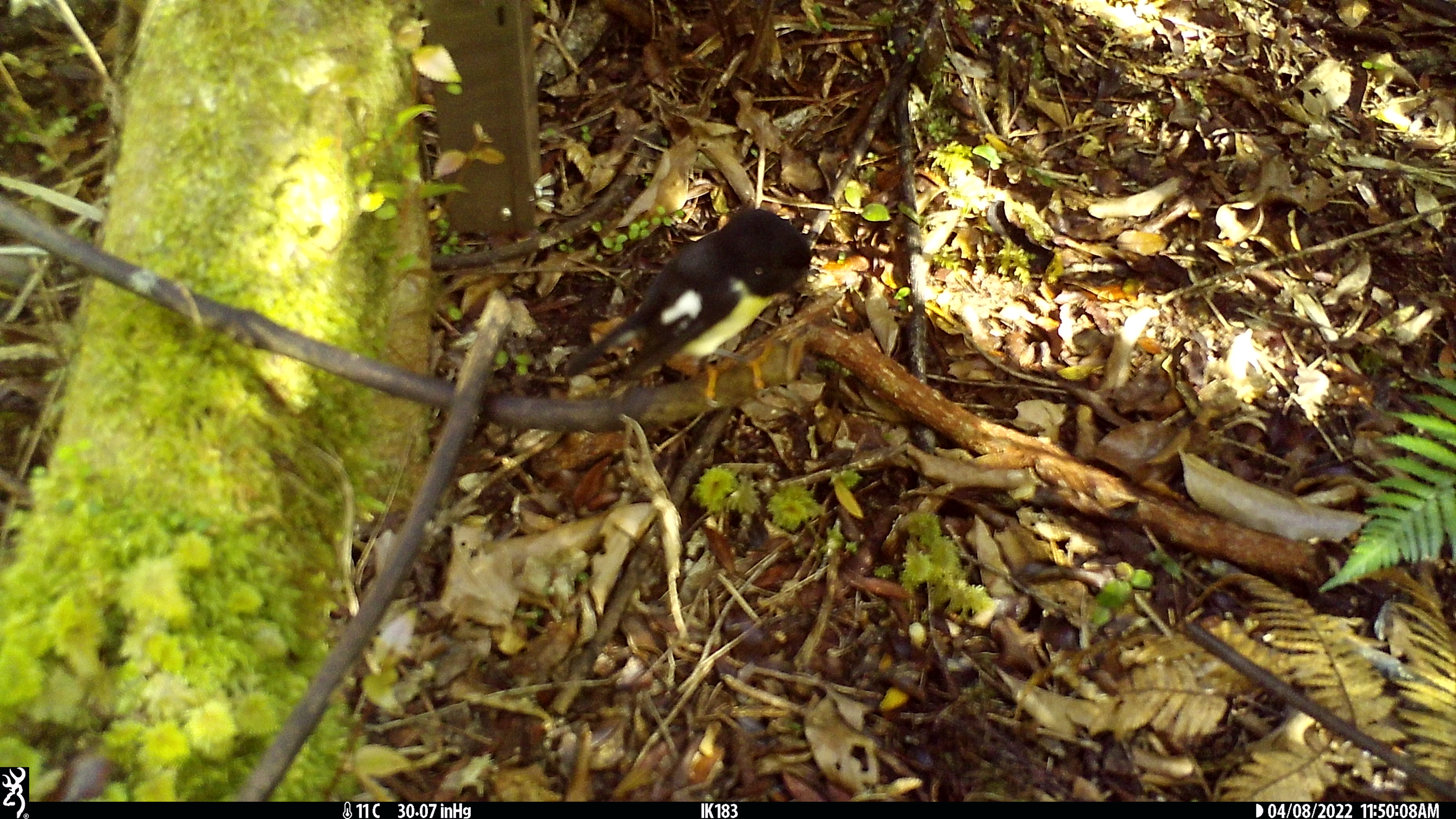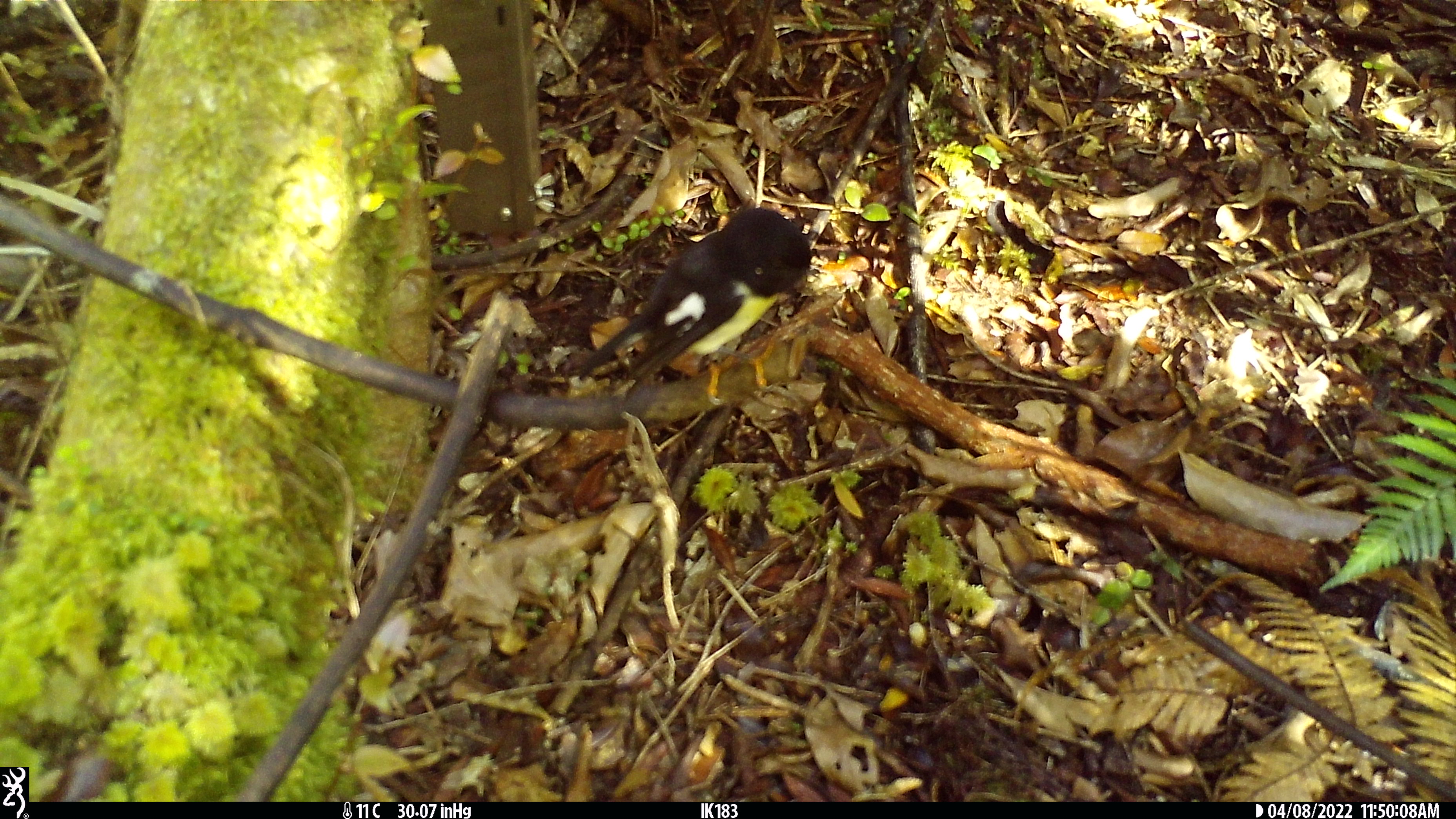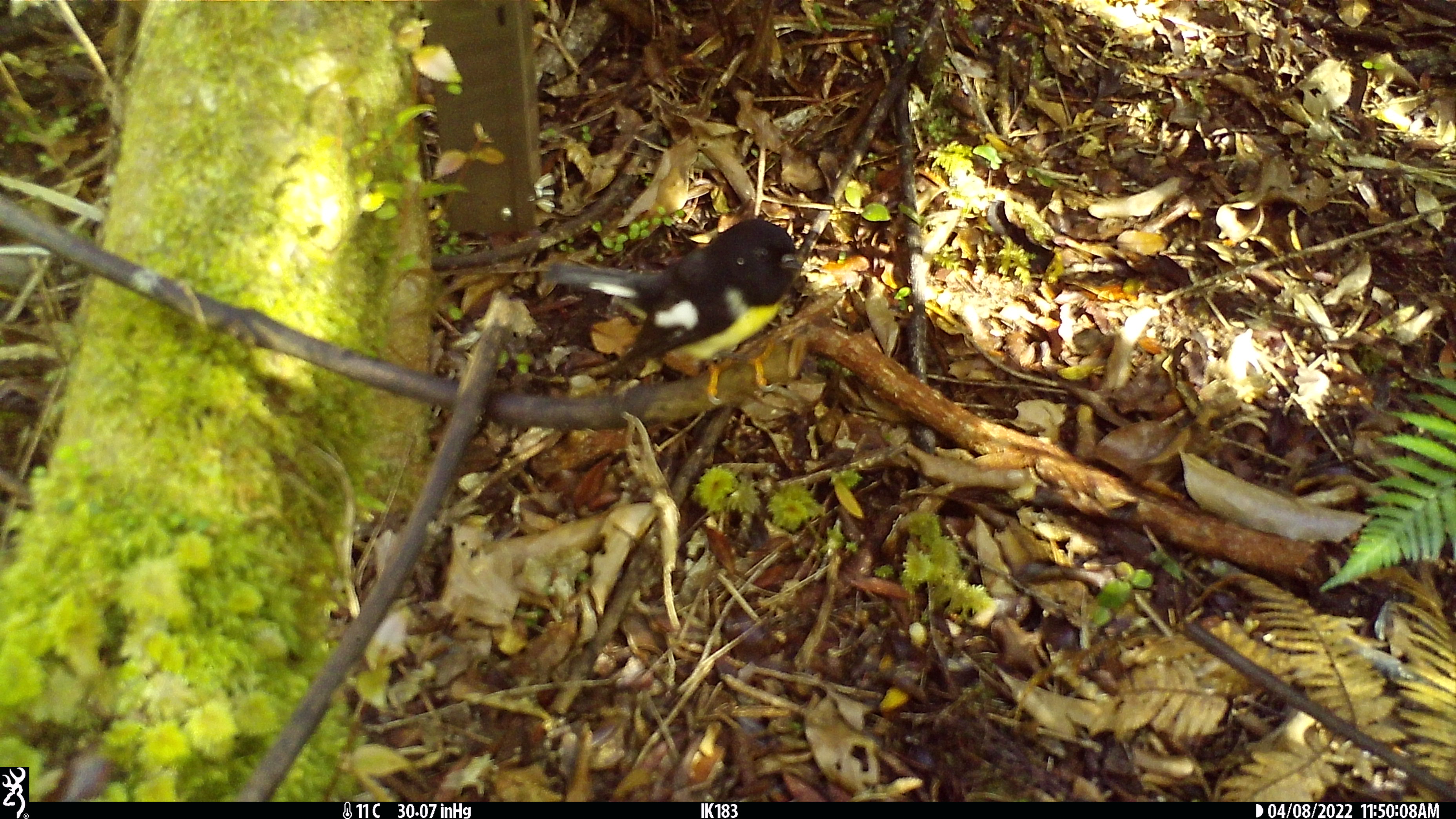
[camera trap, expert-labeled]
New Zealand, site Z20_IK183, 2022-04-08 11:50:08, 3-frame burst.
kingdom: Animalia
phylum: Chordata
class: Aves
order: Passeriformes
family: Petroicidae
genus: Petroica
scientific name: Petroica macrocephala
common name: tomtit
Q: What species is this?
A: Tomtit (Petroica macrocephala).